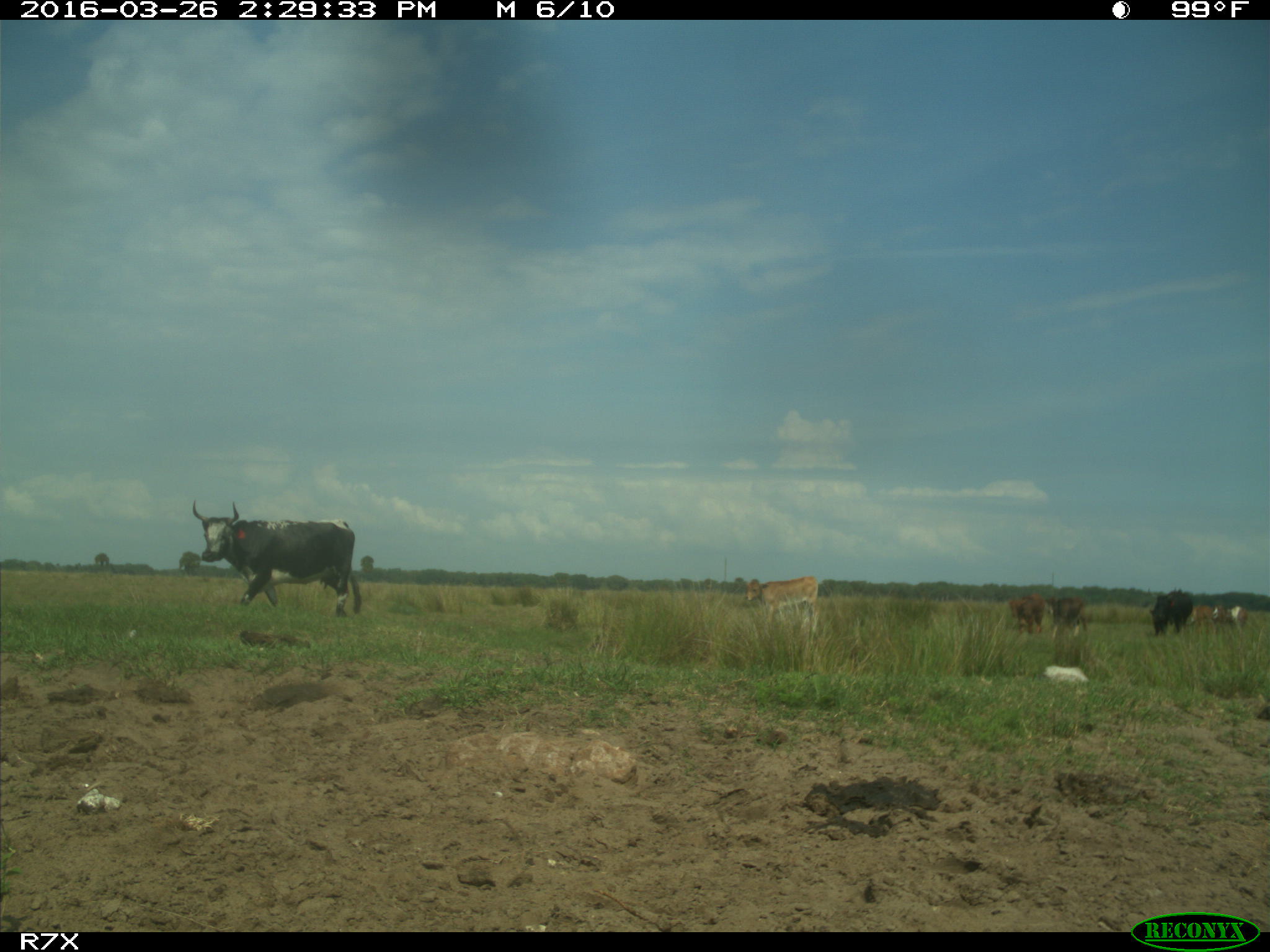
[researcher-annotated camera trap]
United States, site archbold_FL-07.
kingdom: Animalia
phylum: Chordata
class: Mammalia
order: Artiodactyla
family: Bovidae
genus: Bos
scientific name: Bos taurus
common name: domestic cow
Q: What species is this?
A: Bos taurus (domestic cow).